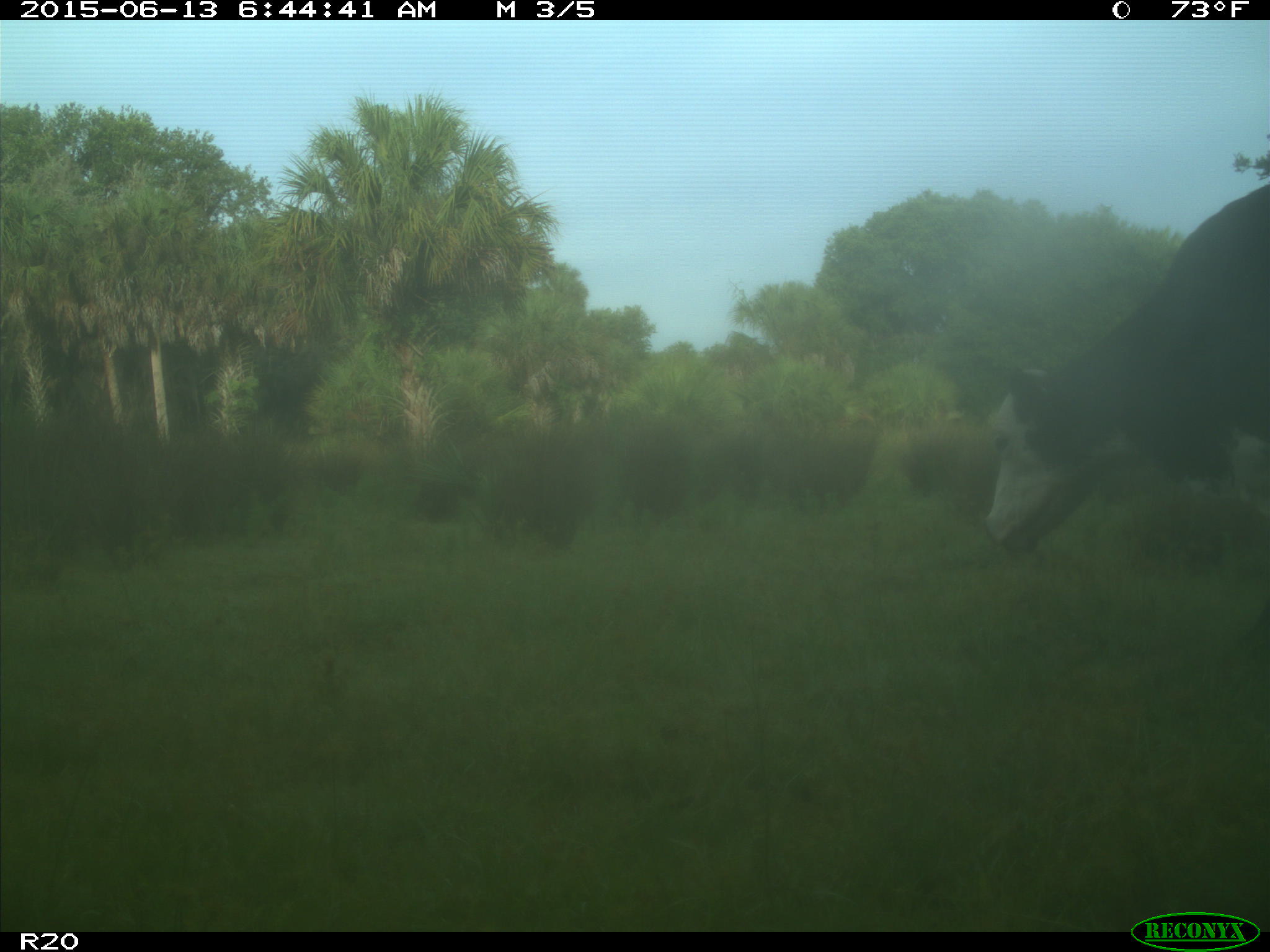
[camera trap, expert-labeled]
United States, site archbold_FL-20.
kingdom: Animalia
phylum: Chordata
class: Mammalia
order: Artiodactyla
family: Bovidae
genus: Bos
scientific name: Bos taurus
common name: domestic cow